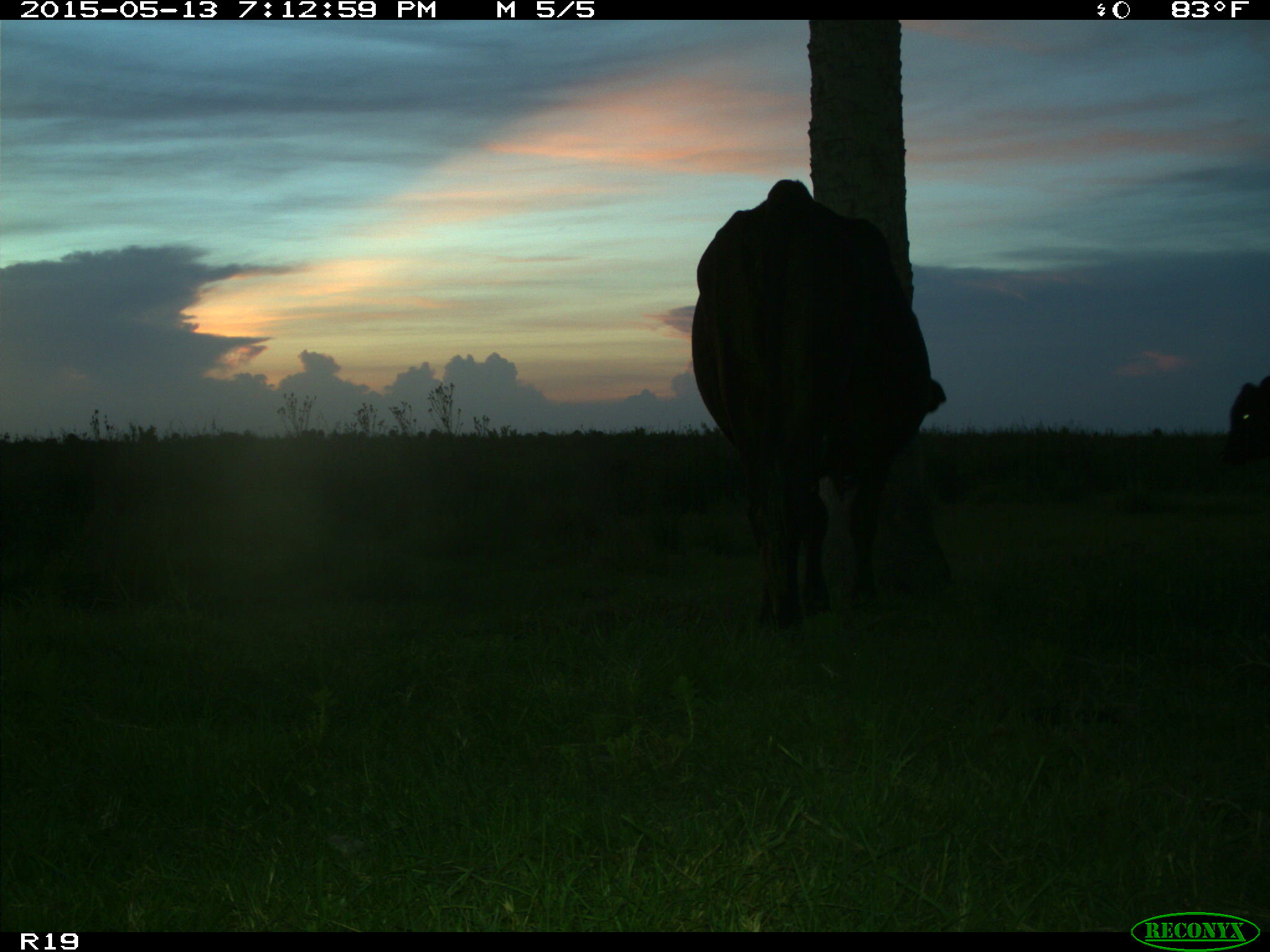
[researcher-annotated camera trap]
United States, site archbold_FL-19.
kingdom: Animalia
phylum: Chordata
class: Mammalia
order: Artiodactyla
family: Bovidae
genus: Bos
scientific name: Bos taurus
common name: domestic cow